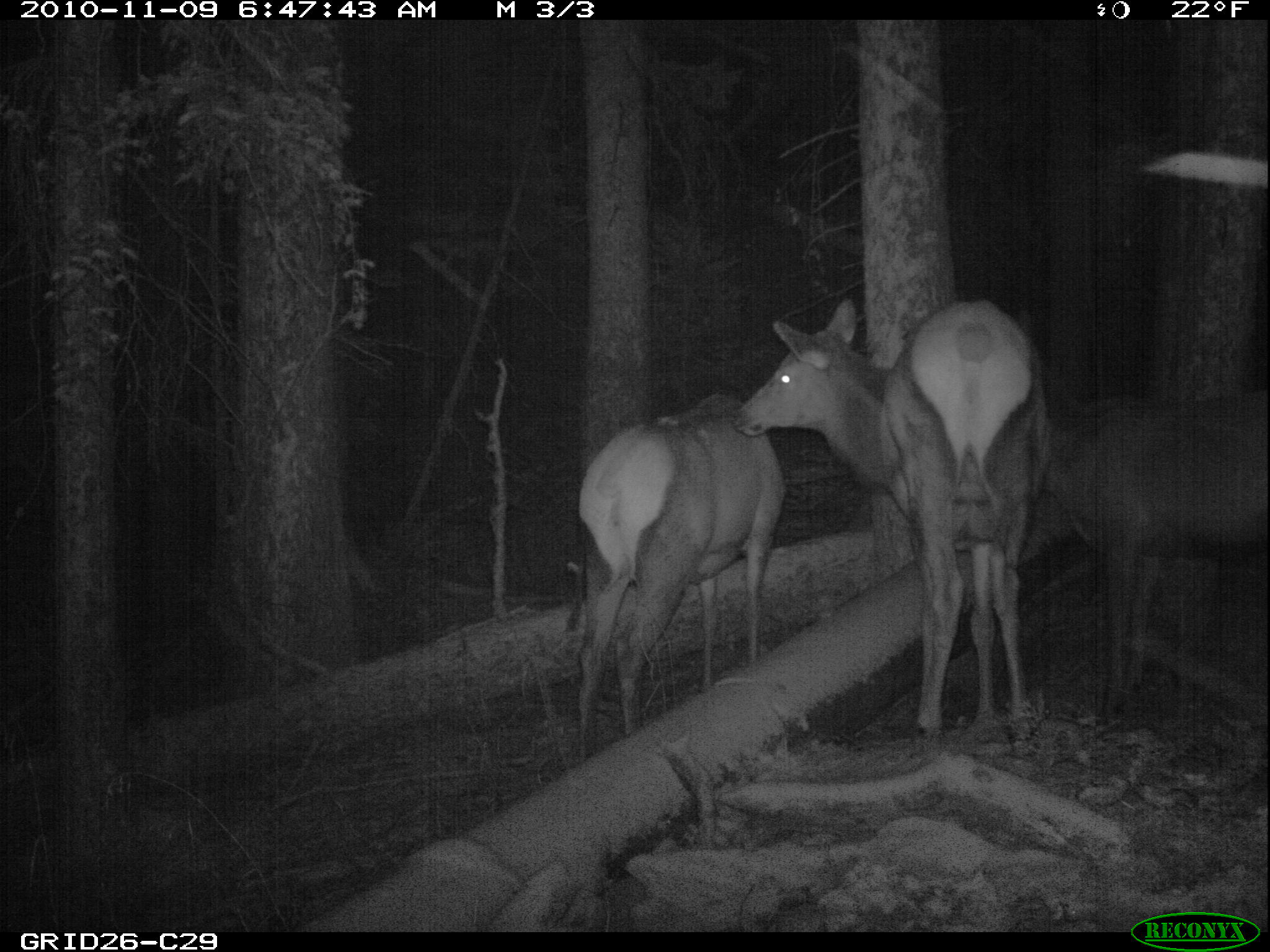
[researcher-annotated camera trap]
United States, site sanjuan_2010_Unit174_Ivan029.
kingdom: Animalia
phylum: Chordata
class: Mammalia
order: Artiodactyla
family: Cervidae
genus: Cervus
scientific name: Cervus elaphus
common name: red deer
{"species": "Cervus elaphus (red deer)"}